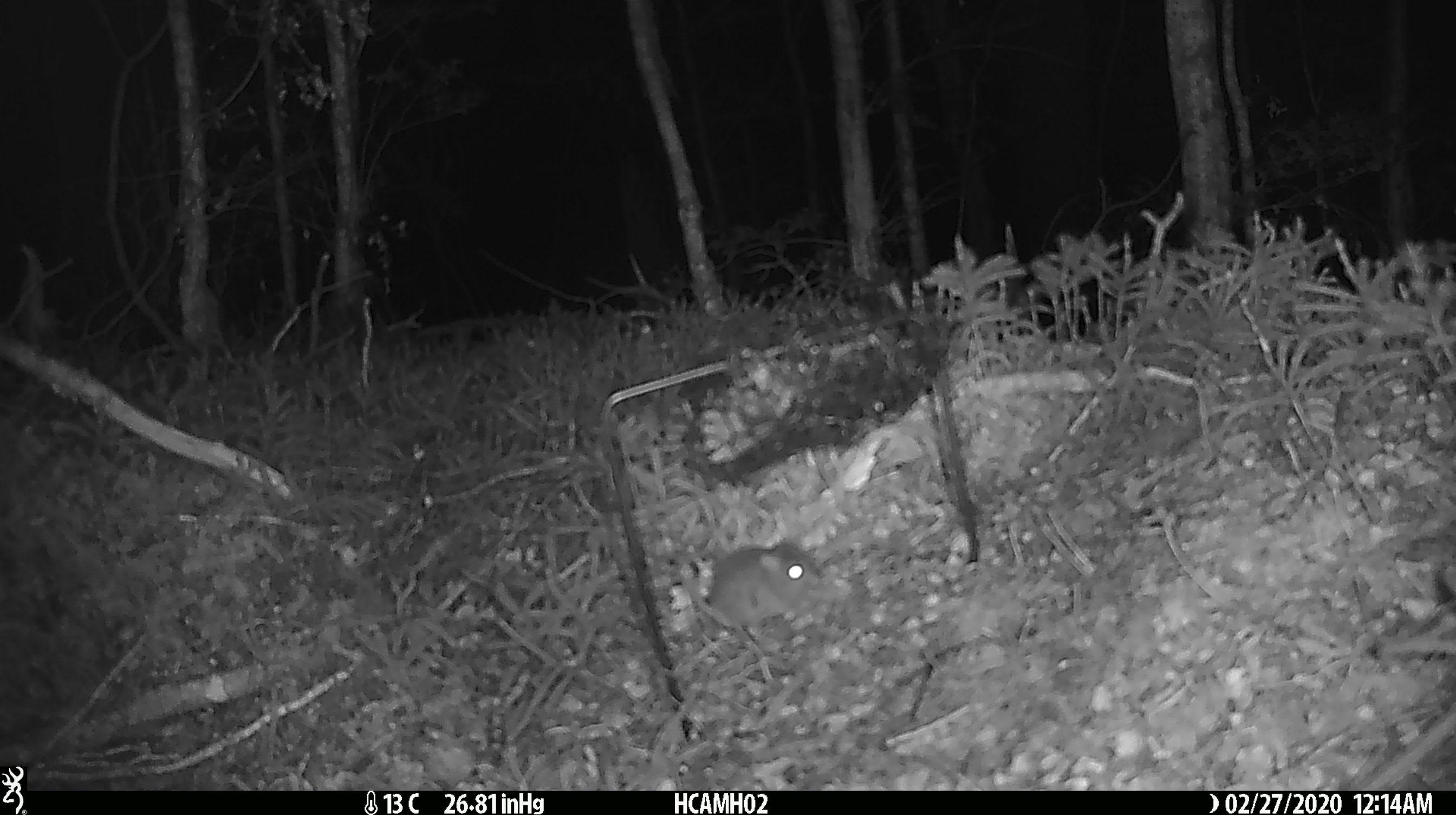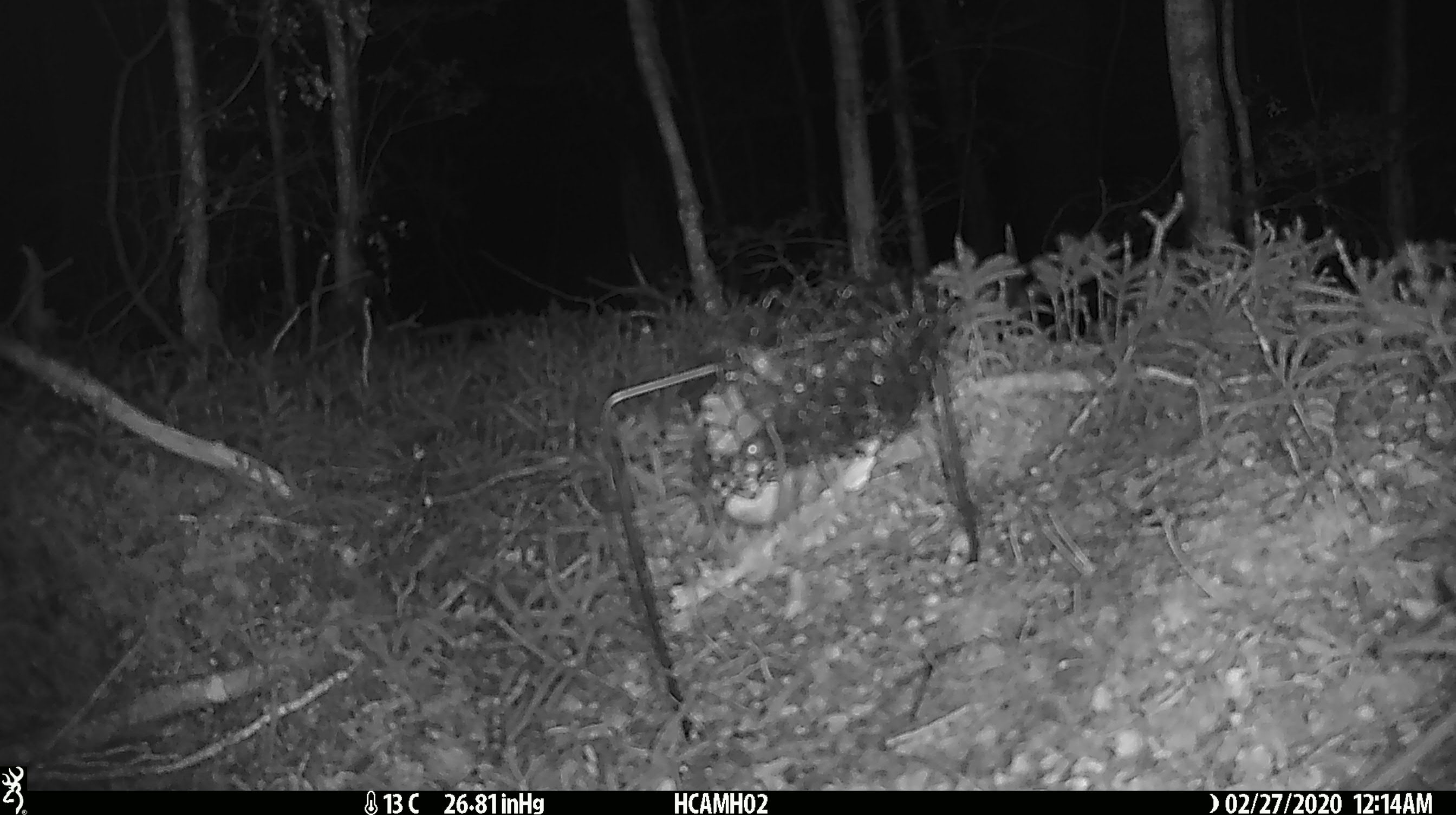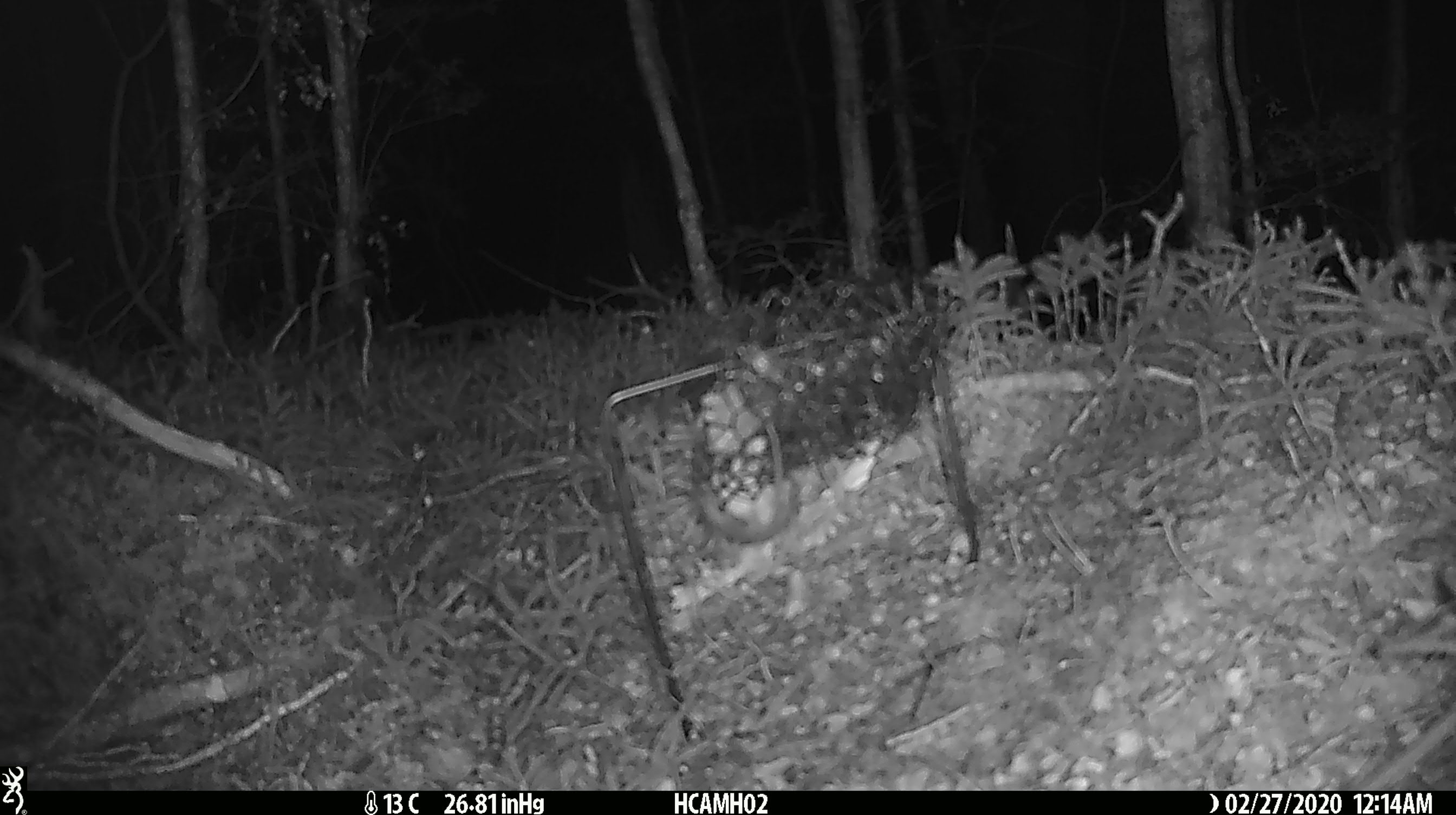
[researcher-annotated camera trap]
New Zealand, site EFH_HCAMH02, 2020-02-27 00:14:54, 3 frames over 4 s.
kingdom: Animalia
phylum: Chordata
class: Mammalia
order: Rodentia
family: Muridae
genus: Mus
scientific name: Mus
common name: mouse